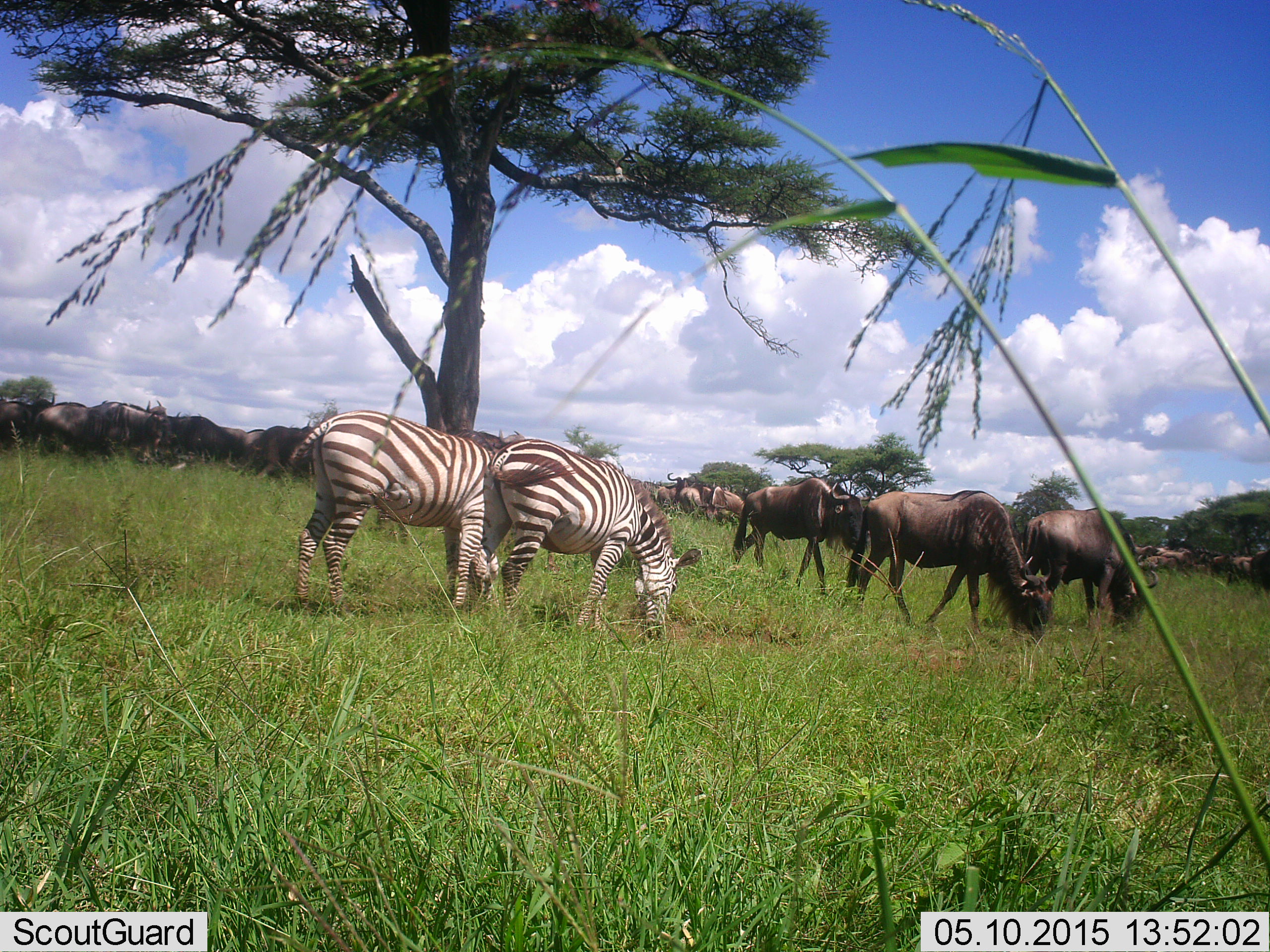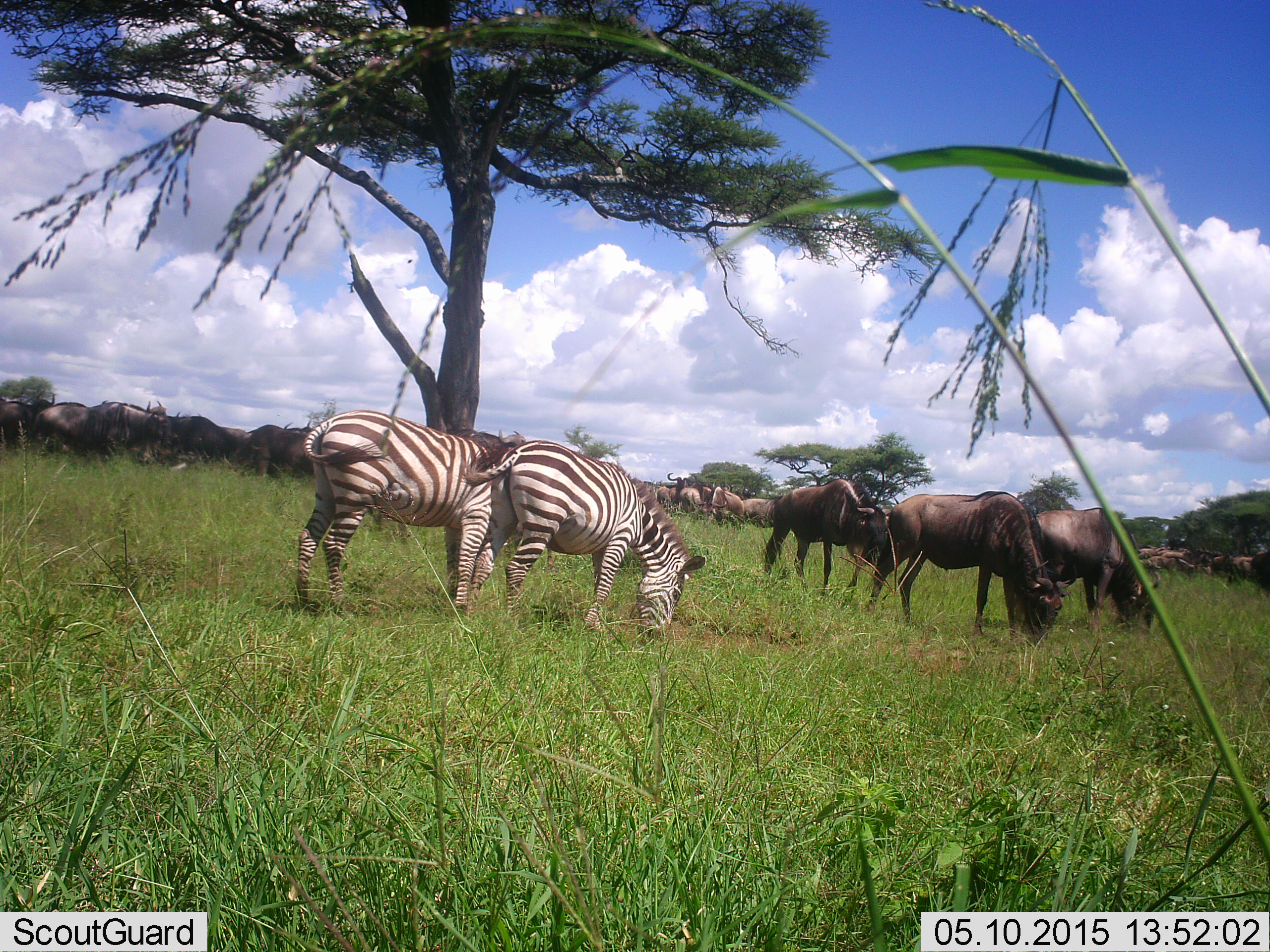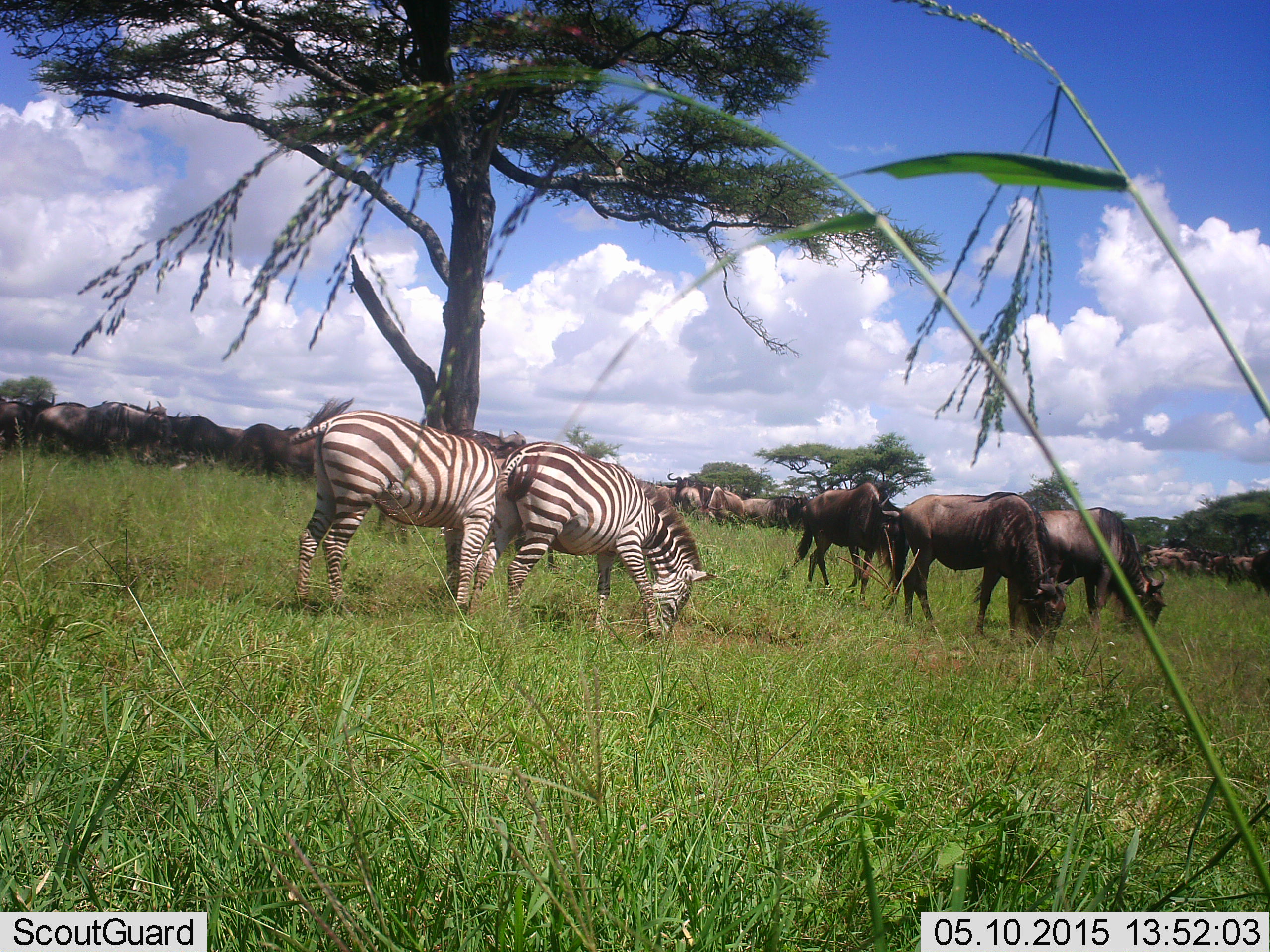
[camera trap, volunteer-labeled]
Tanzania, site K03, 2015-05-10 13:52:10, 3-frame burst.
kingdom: Animalia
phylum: Chordata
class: Mammalia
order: Artiodactyla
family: Bovidae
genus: Connochaetes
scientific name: Connochaetes taurinus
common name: blue wildebeest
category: wildebeest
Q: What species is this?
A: Wildebeest (blue wildebeest) (Connochaetes taurinus).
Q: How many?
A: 11-50.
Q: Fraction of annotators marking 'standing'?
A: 60%.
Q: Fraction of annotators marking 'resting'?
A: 0%.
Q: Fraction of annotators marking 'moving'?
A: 20%.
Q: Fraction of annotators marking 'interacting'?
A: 0%.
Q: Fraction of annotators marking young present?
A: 0%.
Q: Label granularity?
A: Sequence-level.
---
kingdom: Animalia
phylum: Chordata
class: Mammalia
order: Perissodactyla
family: Equidae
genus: Equus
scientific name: Equus quagga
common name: plains zebra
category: zebra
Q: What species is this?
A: Zebra (plains zebra) (Equus quagga).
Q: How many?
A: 2.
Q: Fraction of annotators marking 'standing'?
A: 30%.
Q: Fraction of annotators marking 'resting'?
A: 0%.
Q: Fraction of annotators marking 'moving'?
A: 10%.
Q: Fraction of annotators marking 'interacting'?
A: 0%.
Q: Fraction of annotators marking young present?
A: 0%.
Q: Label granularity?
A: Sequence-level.